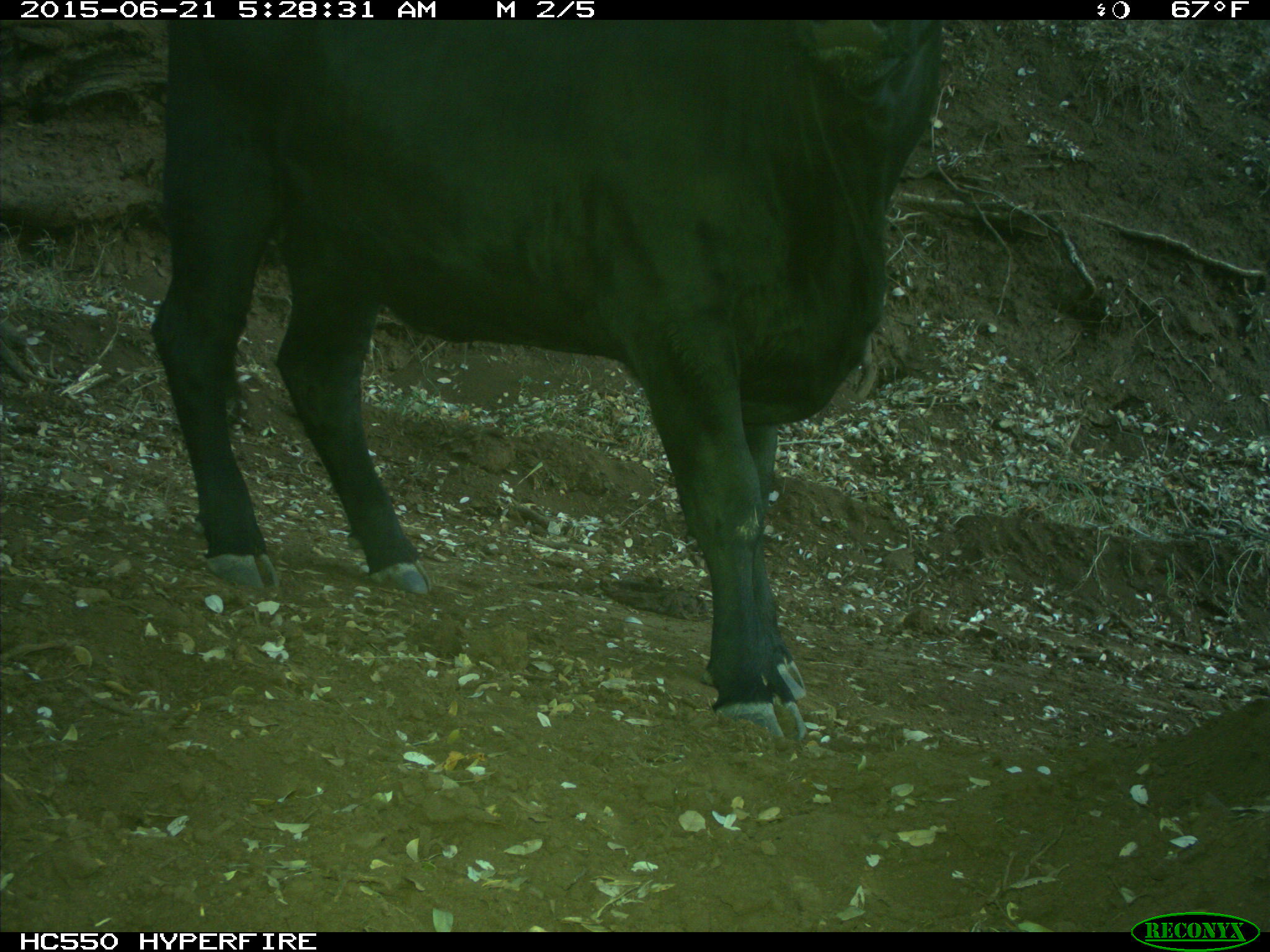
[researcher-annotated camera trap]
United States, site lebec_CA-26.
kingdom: Animalia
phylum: Chordata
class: Mammalia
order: Artiodactyla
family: Bovidae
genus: Bos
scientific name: Bos taurus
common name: domestic cow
Bos taurus (domestic cow).